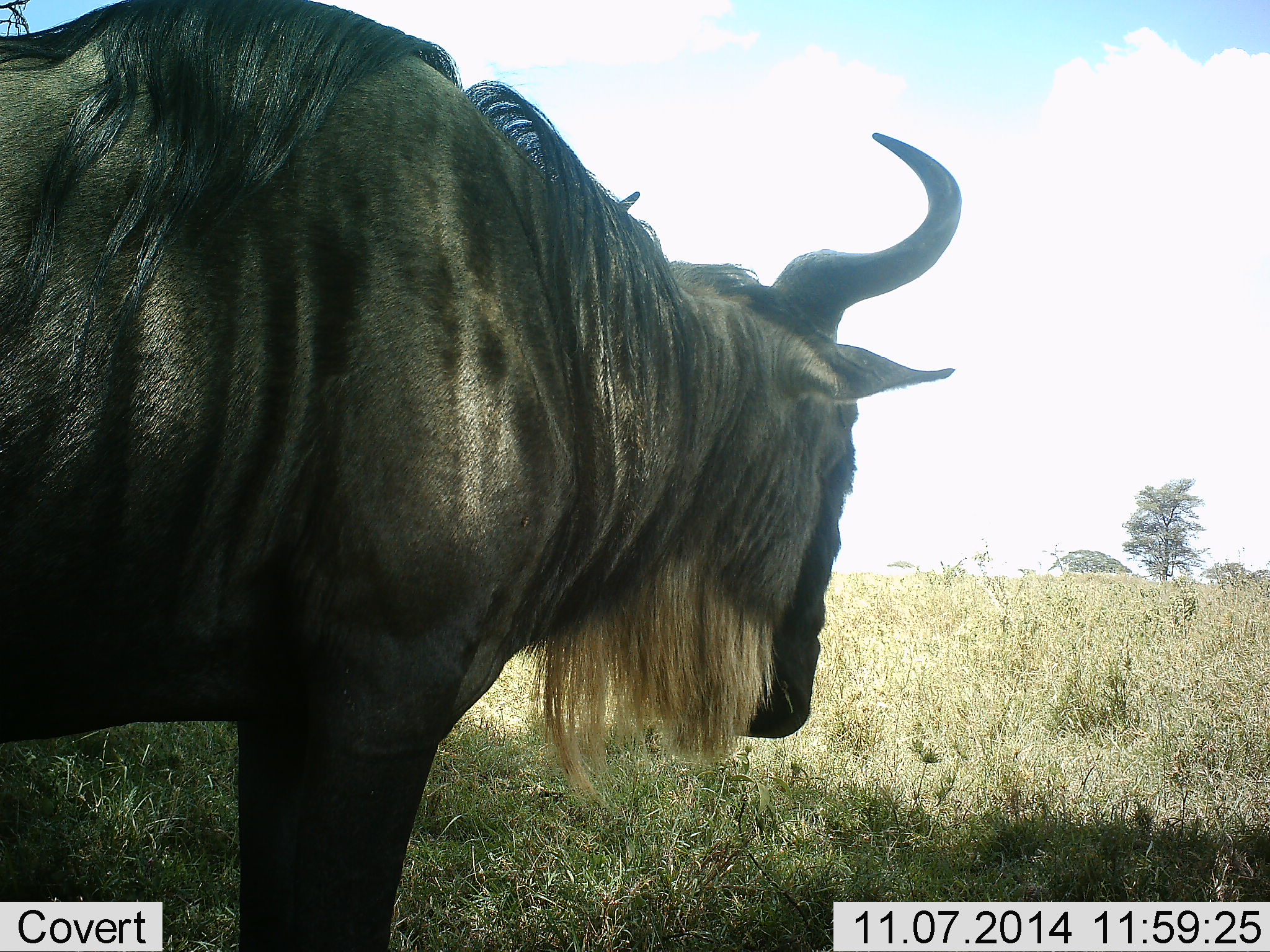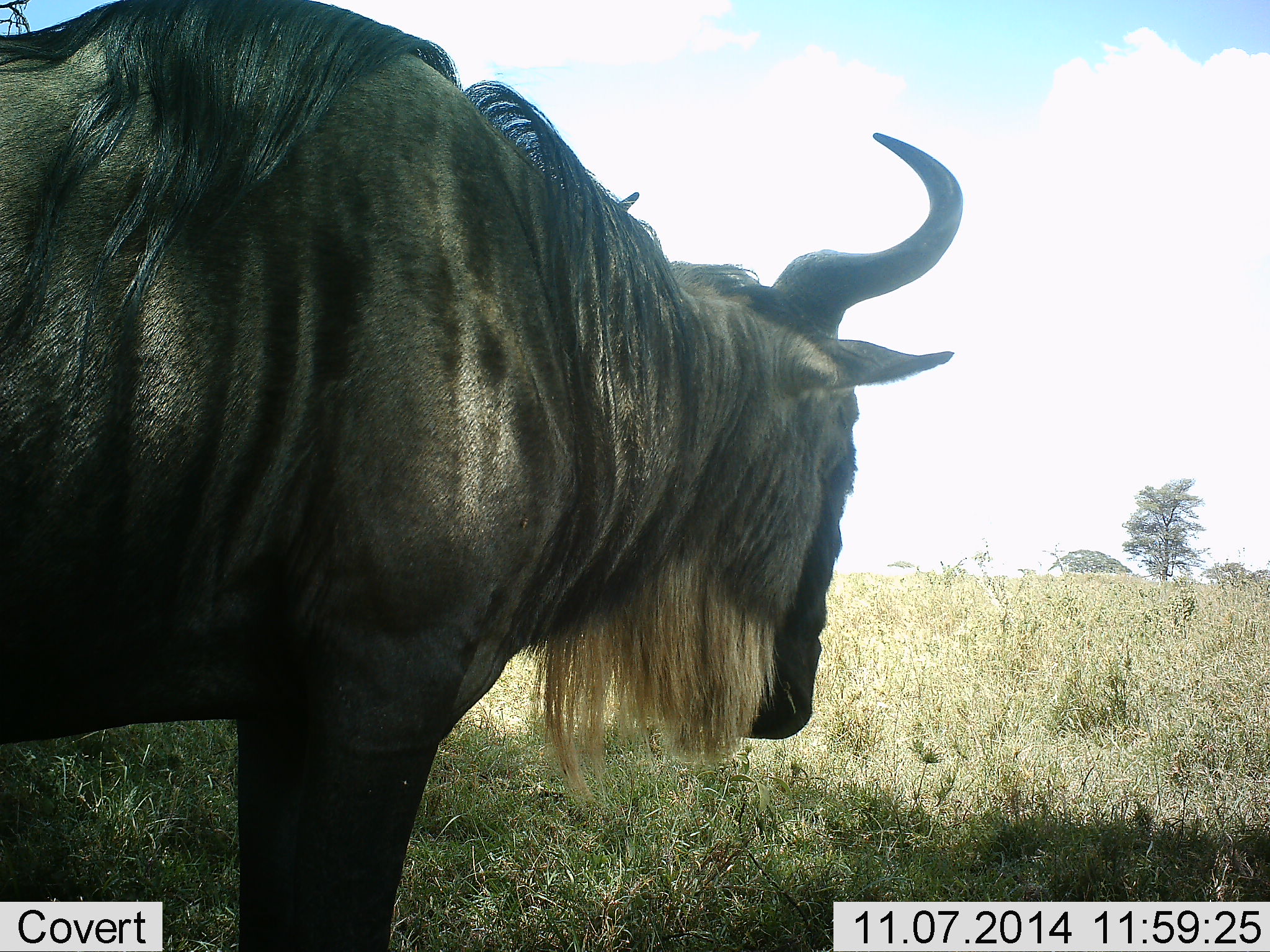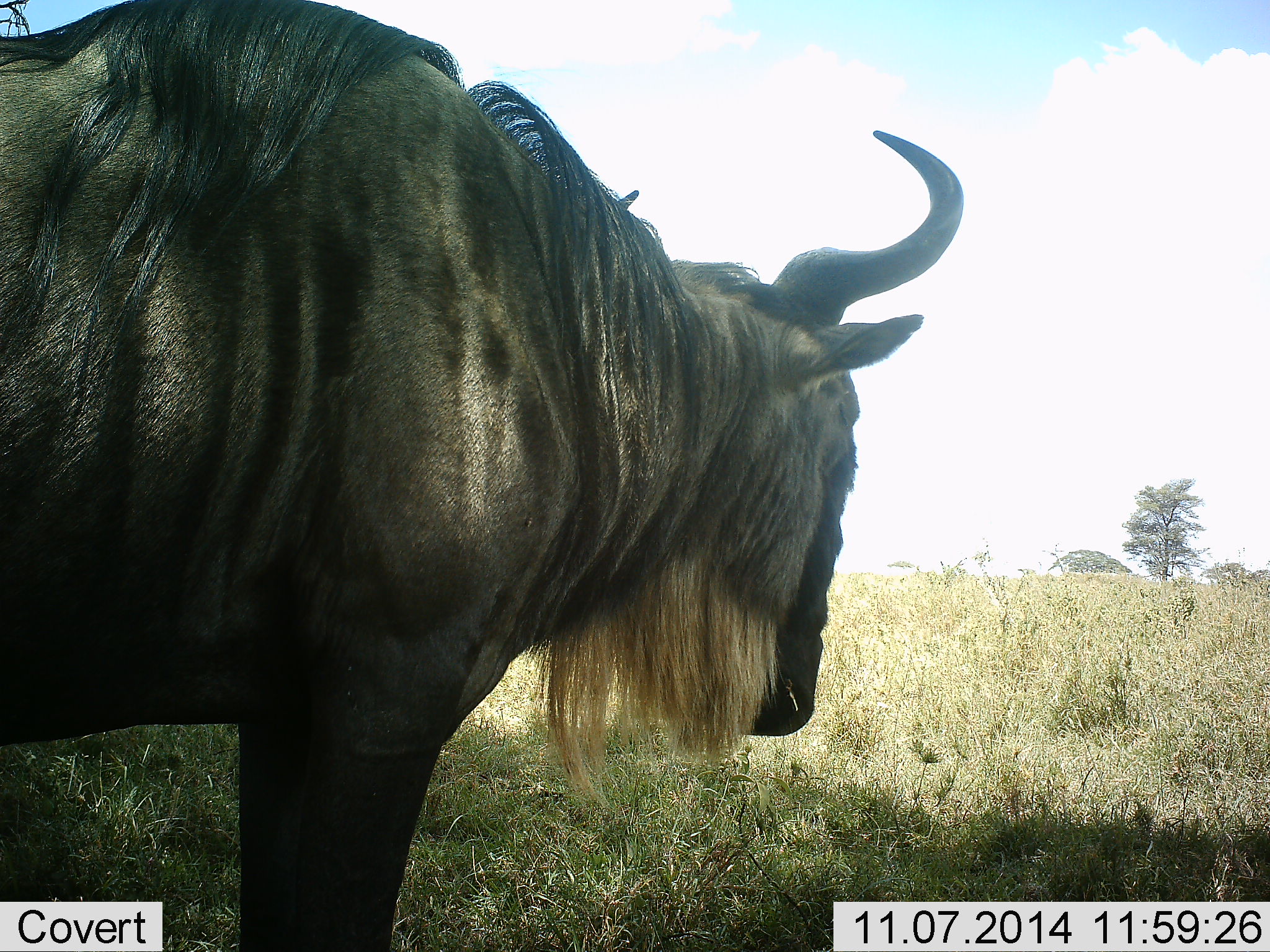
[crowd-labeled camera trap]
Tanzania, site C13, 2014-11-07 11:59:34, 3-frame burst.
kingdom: Animalia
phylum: Chordata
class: Mammalia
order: Artiodactyla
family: Bovidae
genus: Connochaetes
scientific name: Connochaetes taurinus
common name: blue wildebeest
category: wildebeest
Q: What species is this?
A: Wildebeest (blue wildebeest) (Connochaetes taurinus).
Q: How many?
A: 1.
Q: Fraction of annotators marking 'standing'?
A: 100%.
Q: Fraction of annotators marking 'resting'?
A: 0%.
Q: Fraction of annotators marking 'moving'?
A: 0%.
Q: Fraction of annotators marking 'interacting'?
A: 0%.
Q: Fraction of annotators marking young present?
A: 0%.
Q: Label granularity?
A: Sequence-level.